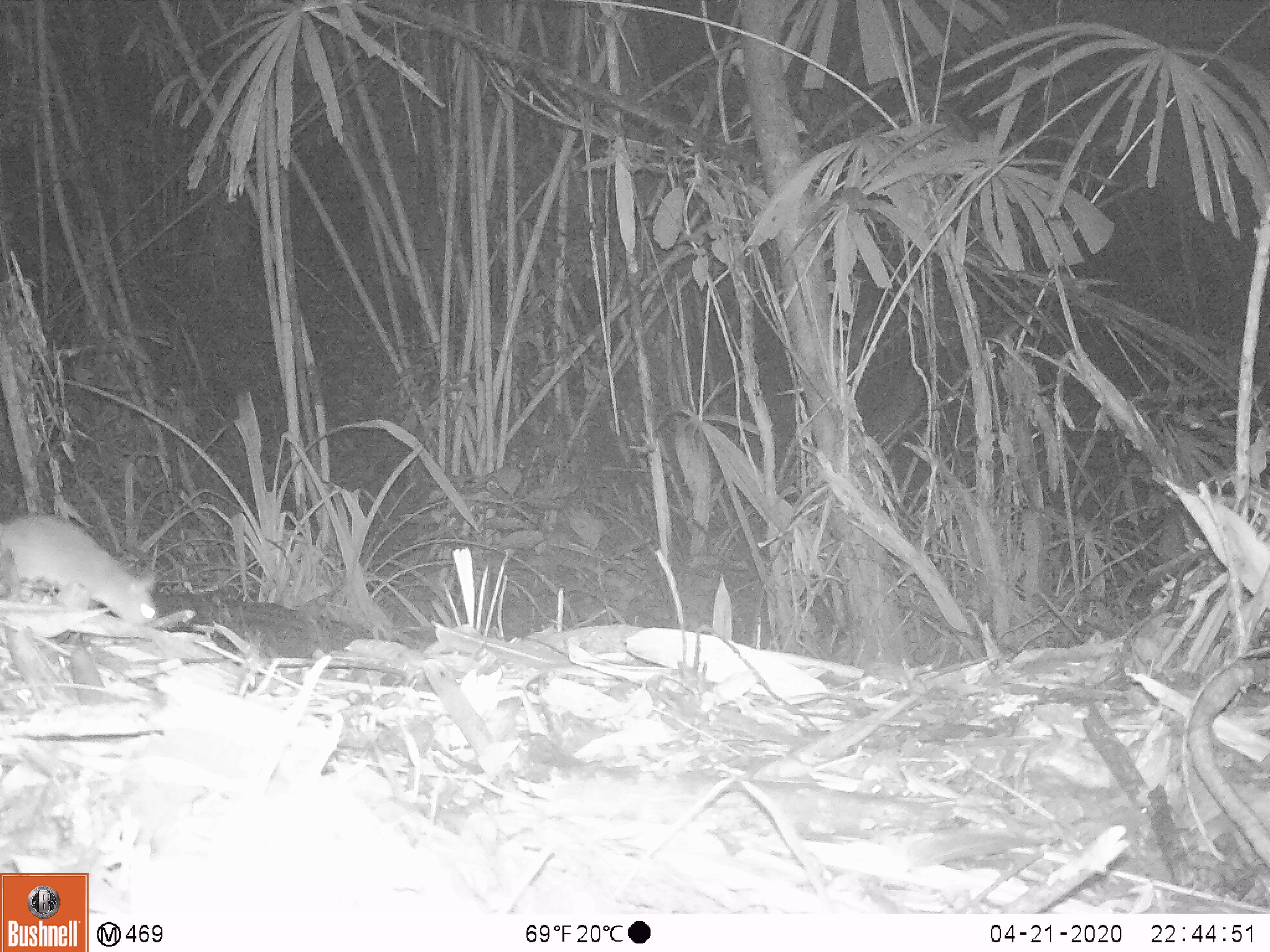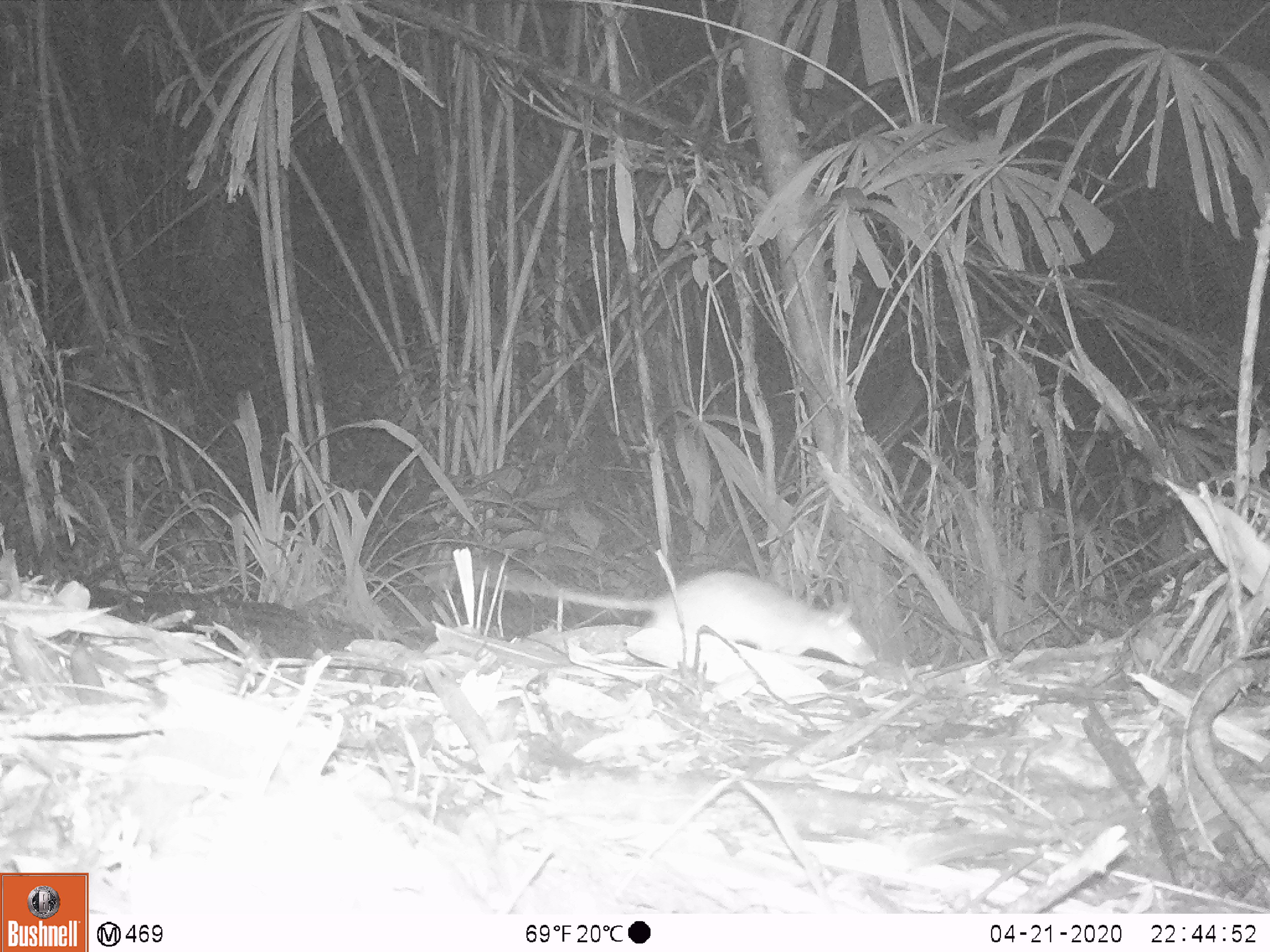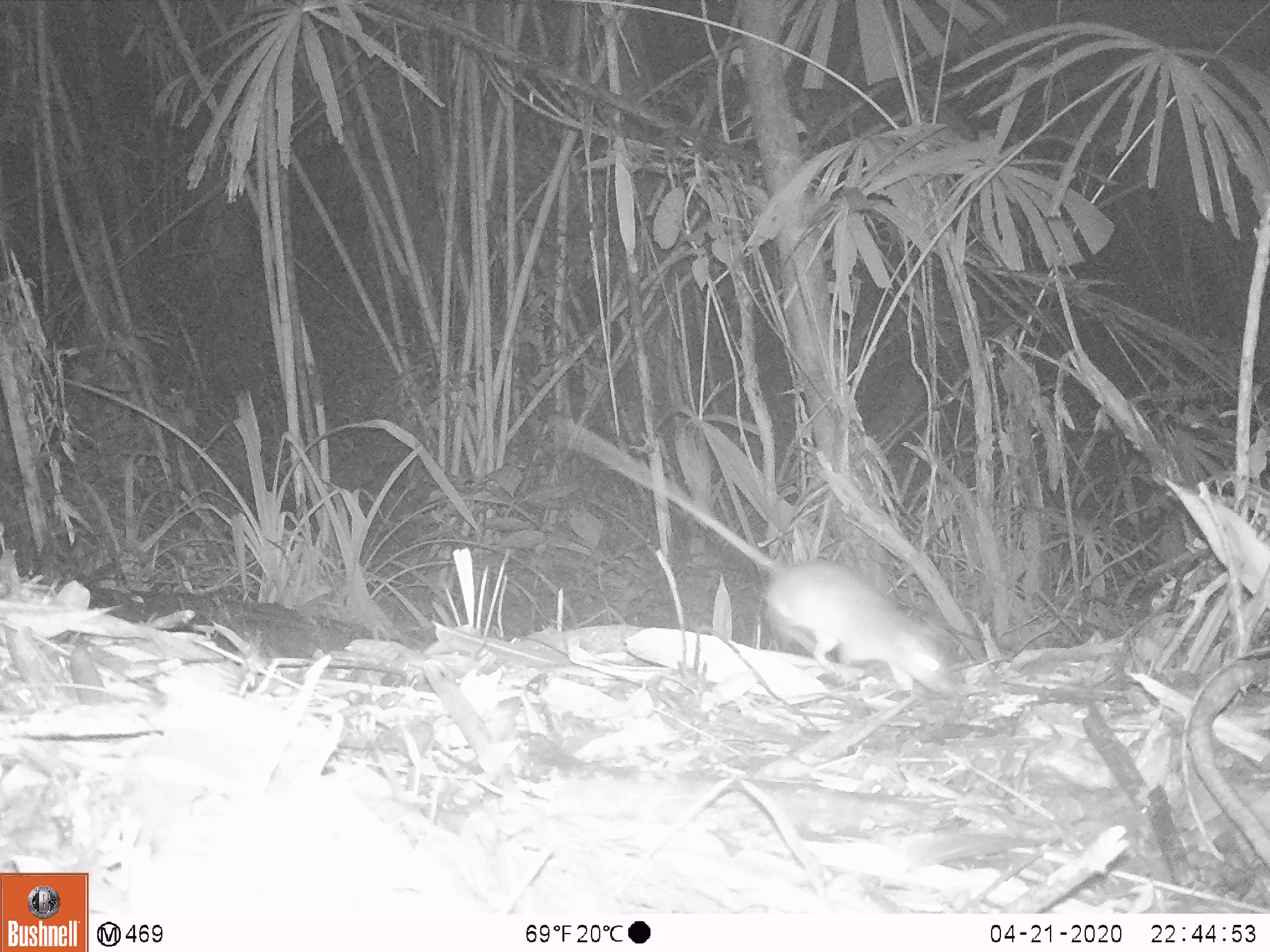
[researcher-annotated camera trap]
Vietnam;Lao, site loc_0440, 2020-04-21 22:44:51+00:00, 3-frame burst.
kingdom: Animalia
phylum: Chordata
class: Mammalia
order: Rodentia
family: Muridae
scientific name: Muridae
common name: old-world mice and rats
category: unidentified murid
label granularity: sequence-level